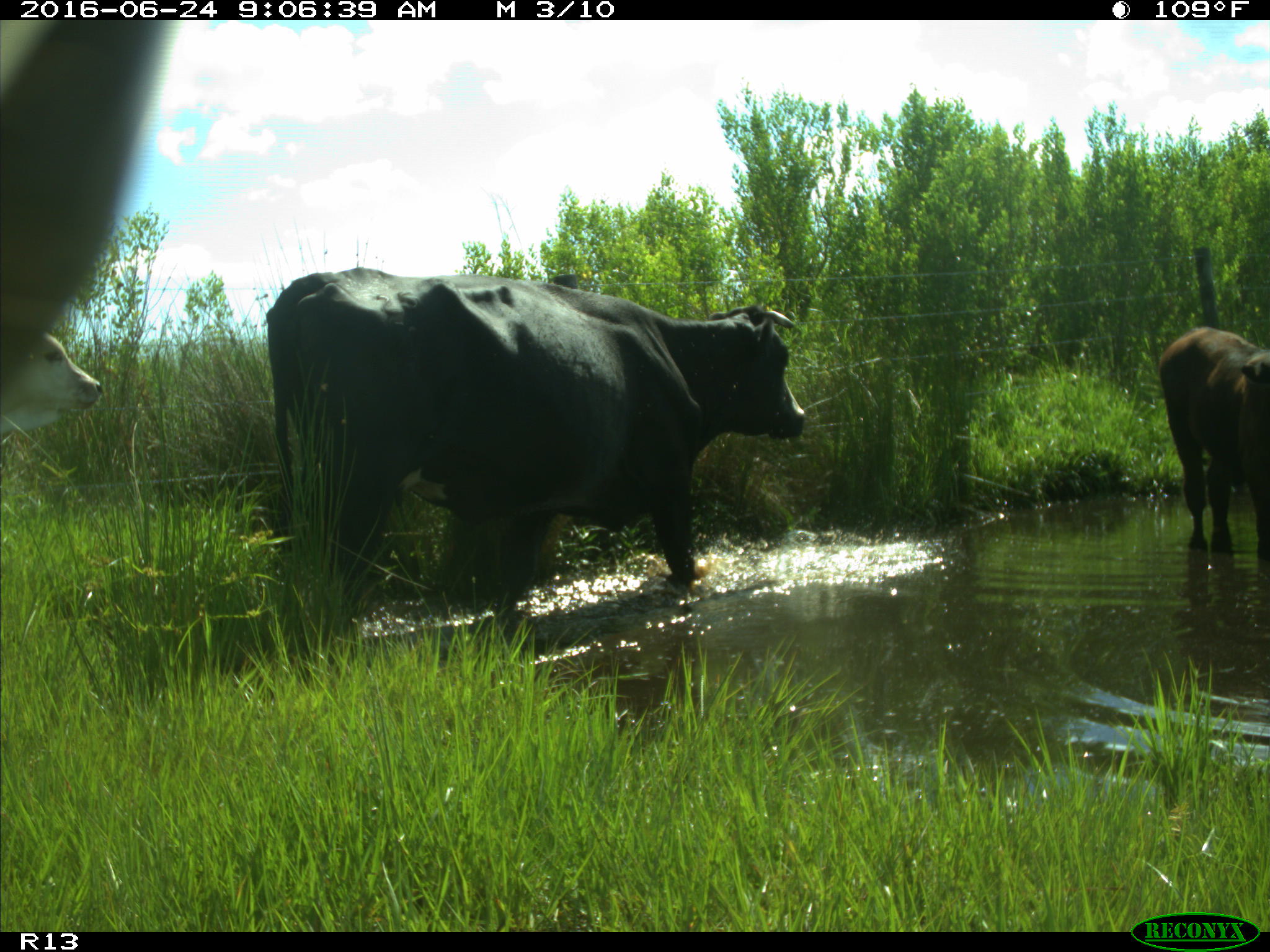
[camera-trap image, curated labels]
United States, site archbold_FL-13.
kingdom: Animalia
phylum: Chordata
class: Mammalia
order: Artiodactyla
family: Bovidae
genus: Bos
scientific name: Bos taurus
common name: domestic cow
Bos taurus (domestic cow).